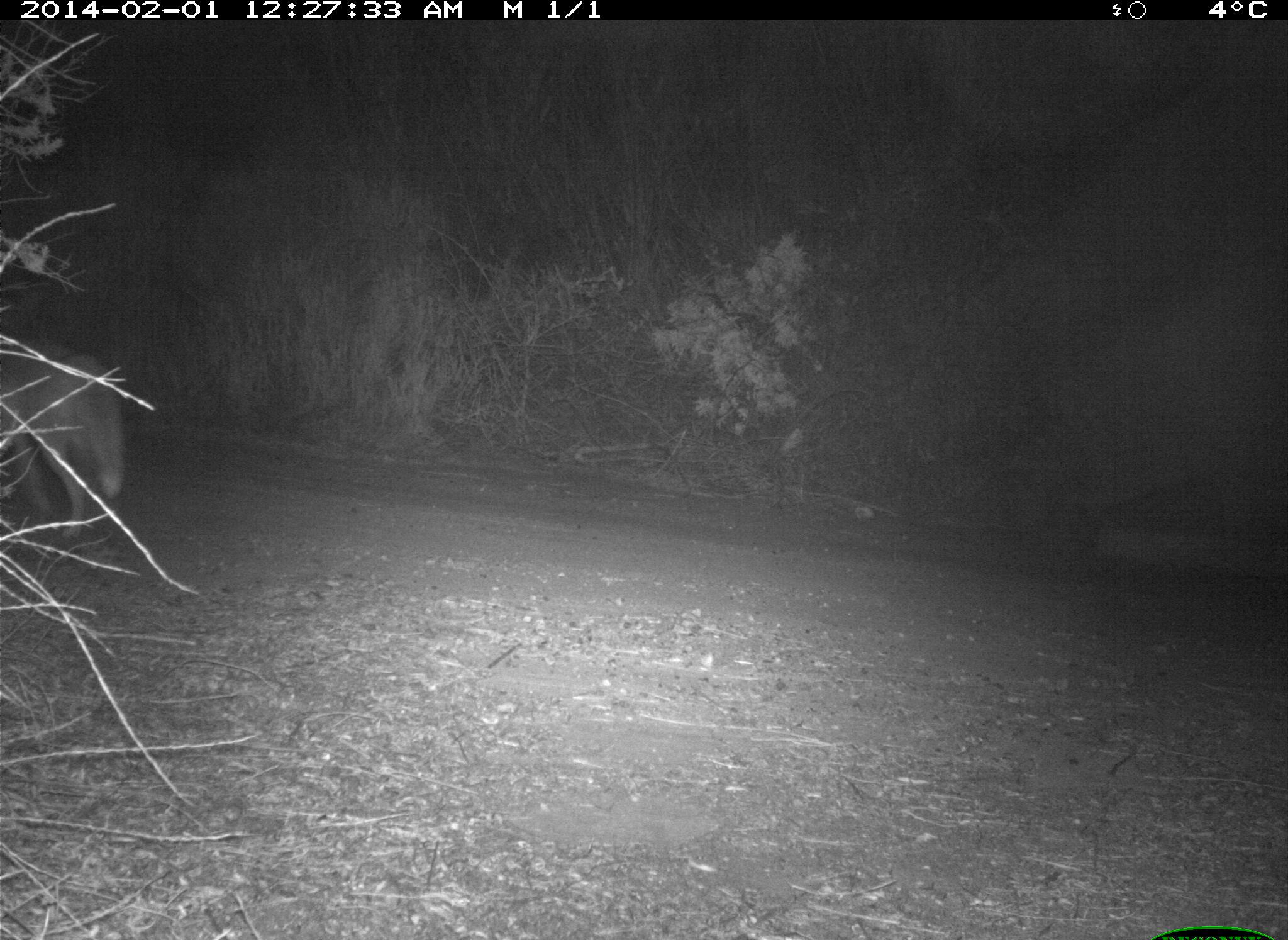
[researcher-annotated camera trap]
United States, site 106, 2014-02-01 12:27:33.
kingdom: Animalia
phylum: Chordata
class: Mammalia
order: Carnivora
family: Canidae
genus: Canis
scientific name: Canis latrans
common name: coyote